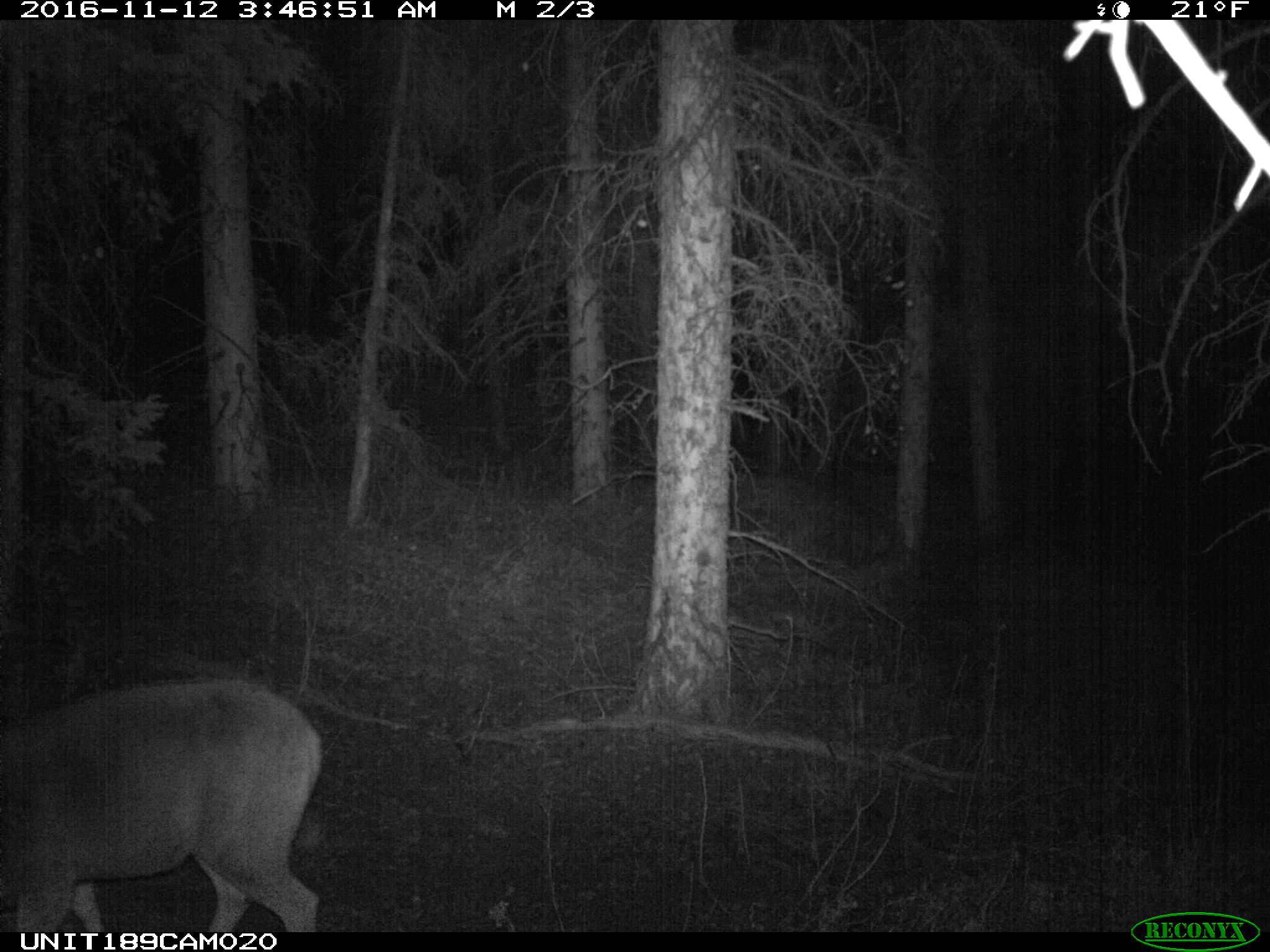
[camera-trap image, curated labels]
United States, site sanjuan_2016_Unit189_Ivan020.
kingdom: Animalia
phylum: Chordata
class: Mammalia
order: Artiodactyla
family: Cervidae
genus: Odocoileus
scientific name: Odocoileus hemionus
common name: mule deer